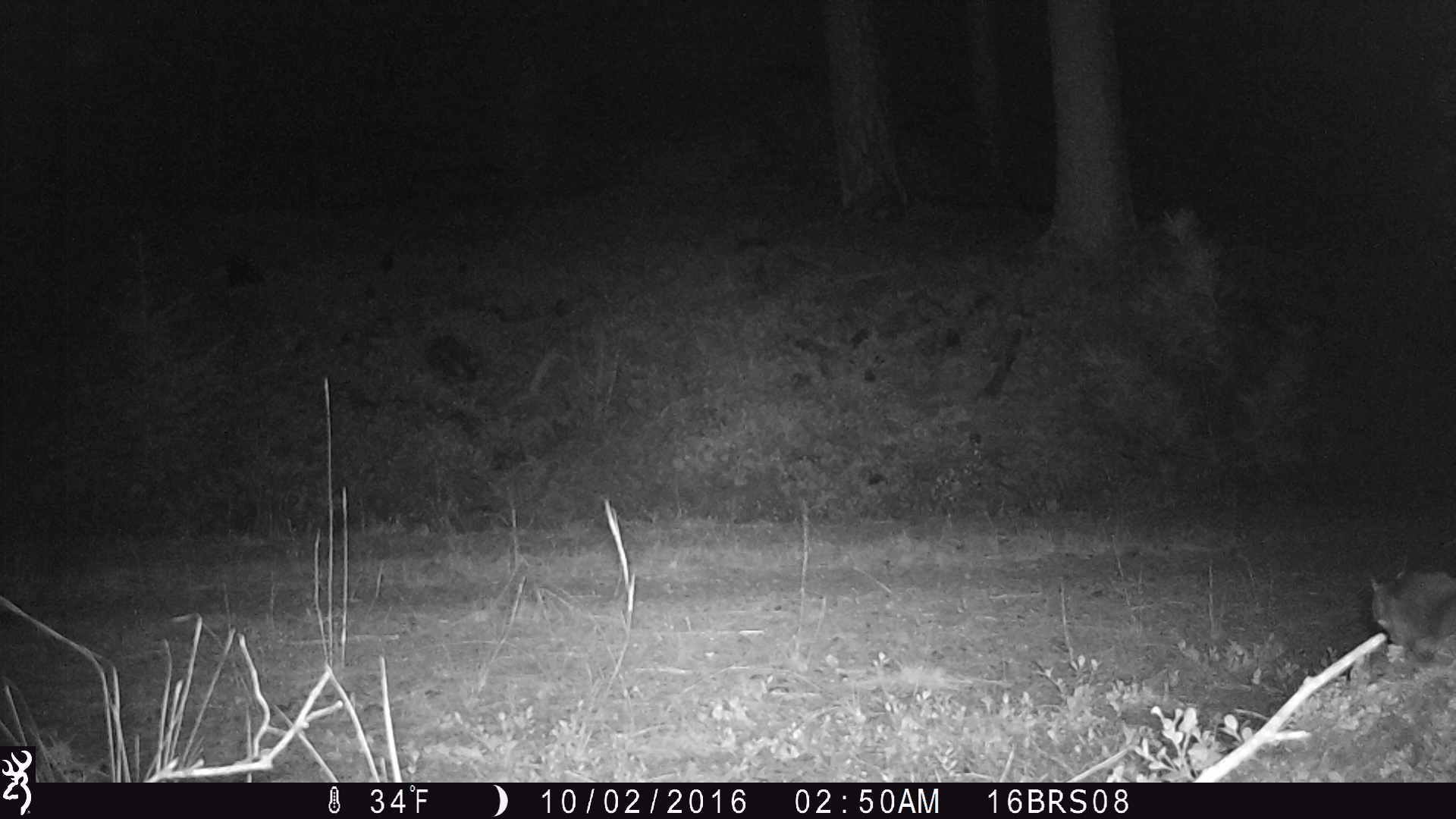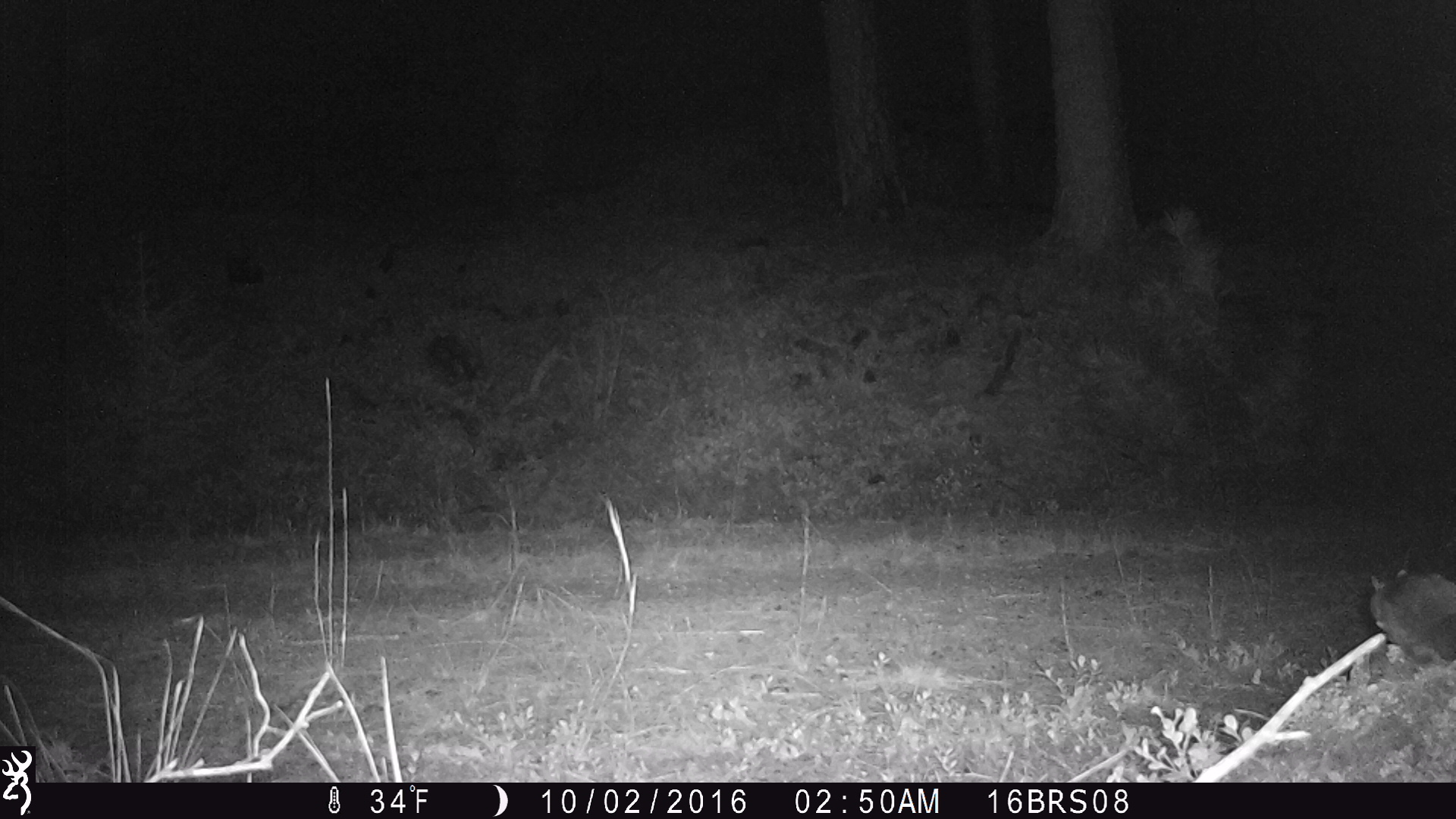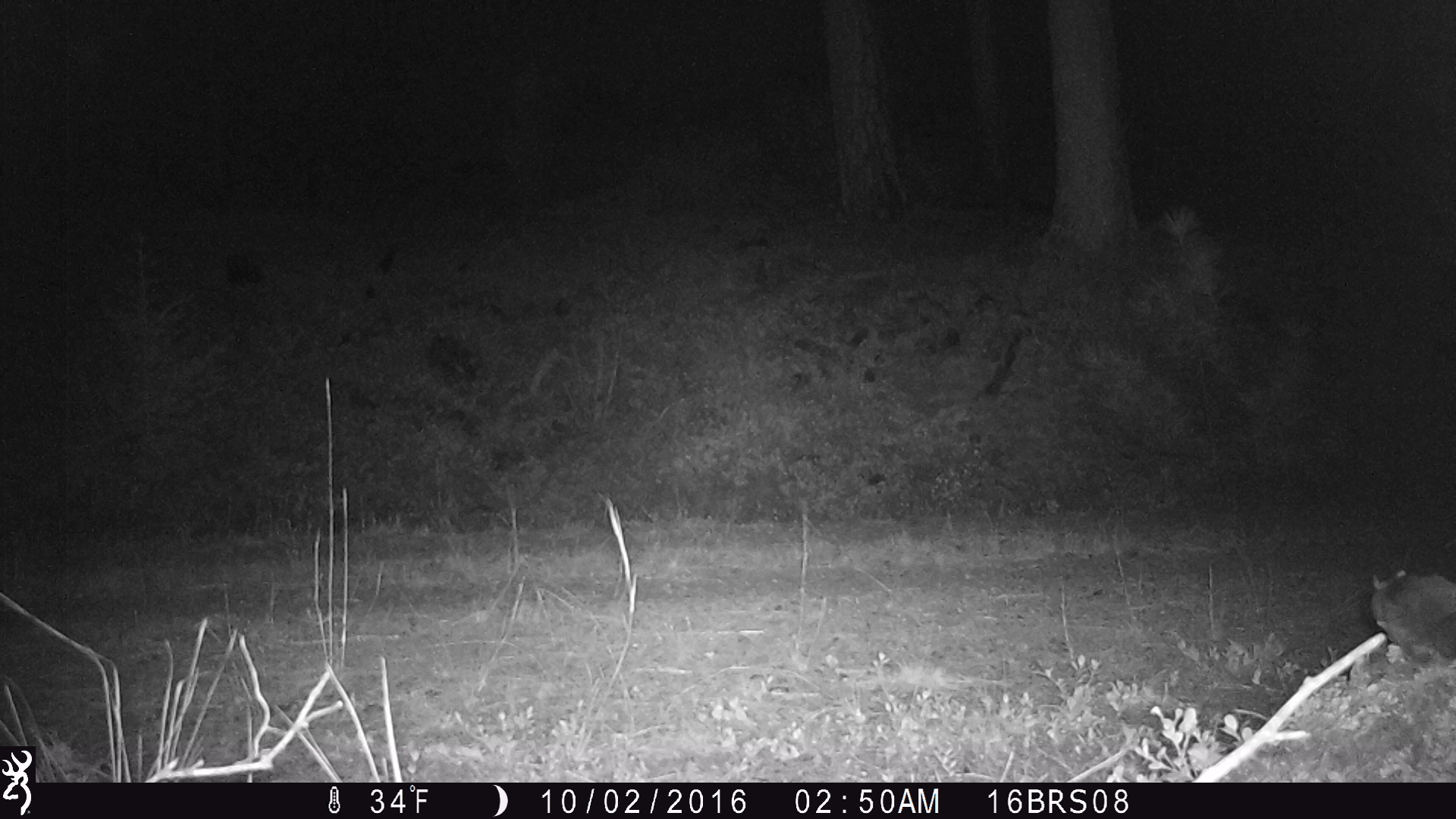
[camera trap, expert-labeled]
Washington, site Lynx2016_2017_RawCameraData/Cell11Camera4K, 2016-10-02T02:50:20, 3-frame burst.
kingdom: Animalia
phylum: Chordata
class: Mammalia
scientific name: Mammalia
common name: small mammal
Small mammal (Mammalia). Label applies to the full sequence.